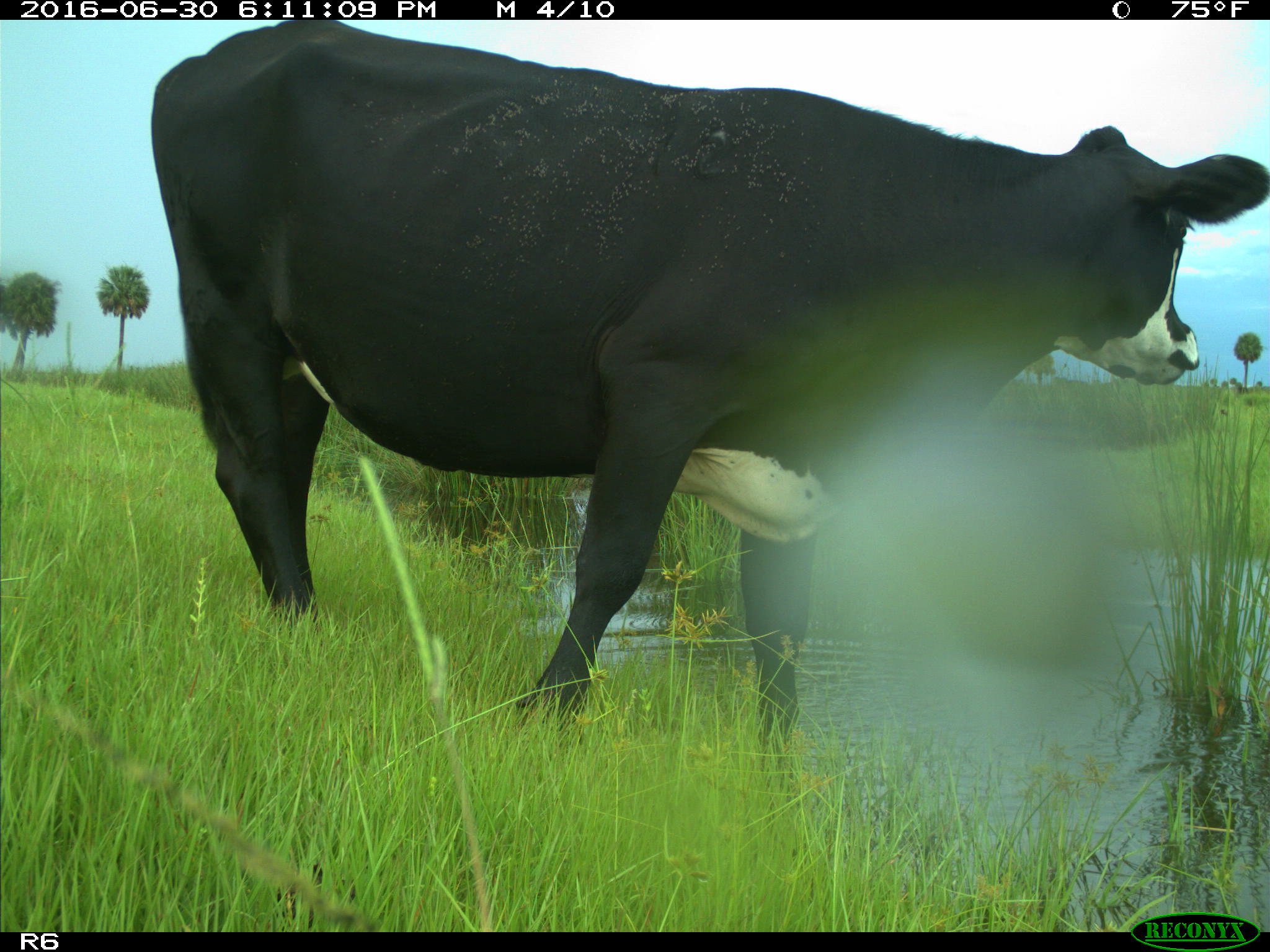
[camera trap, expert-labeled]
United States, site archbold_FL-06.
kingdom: Animalia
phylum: Chordata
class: Mammalia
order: Artiodactyla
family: Bovidae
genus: Bos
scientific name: Bos taurus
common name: domestic cow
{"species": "Bos taurus (domestic cow)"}